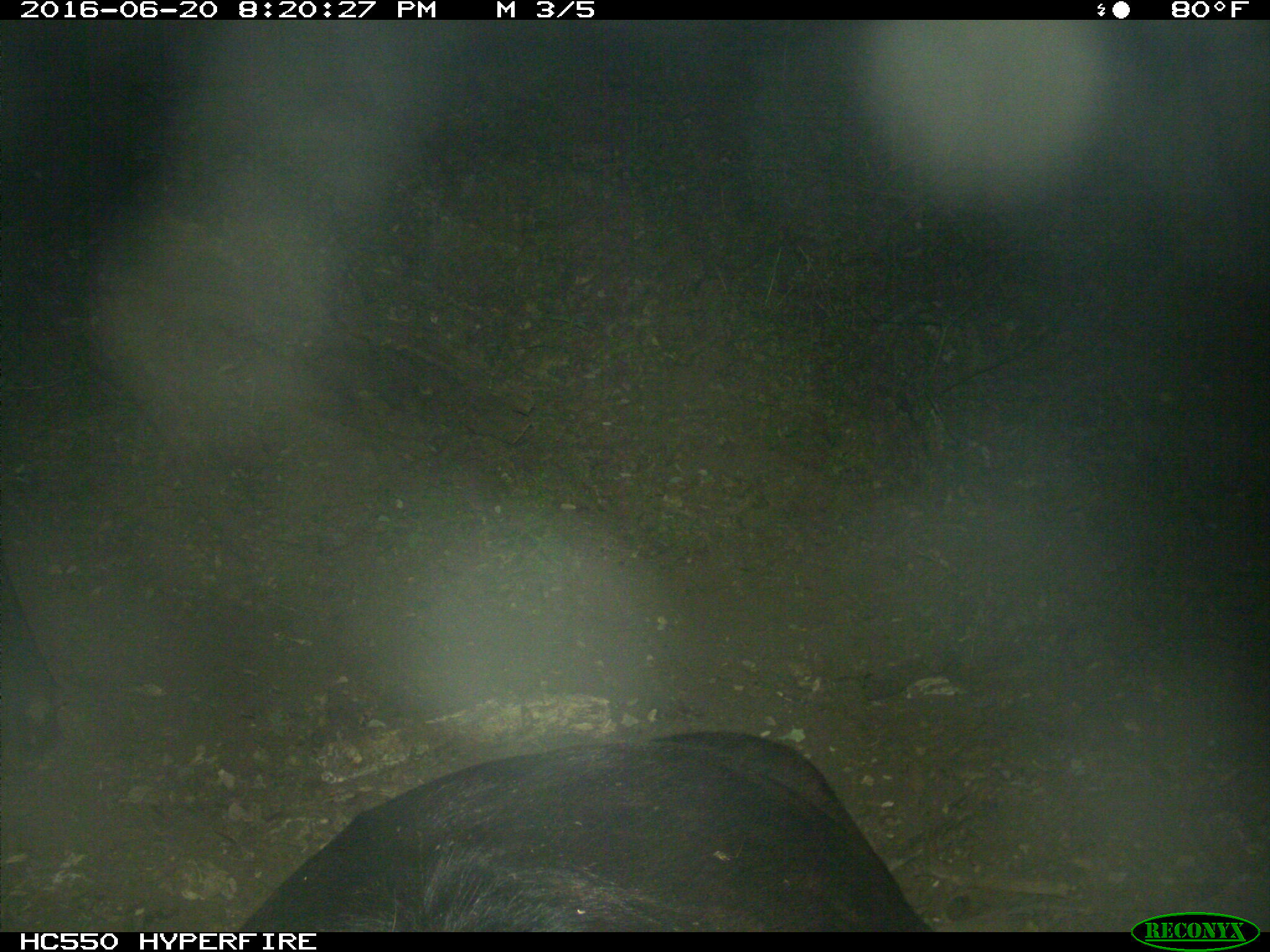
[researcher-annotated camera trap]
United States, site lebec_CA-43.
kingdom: Animalia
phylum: Chordata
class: Mammalia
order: Artiodactyla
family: Bovidae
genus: Bos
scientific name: Bos taurus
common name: domestic cow